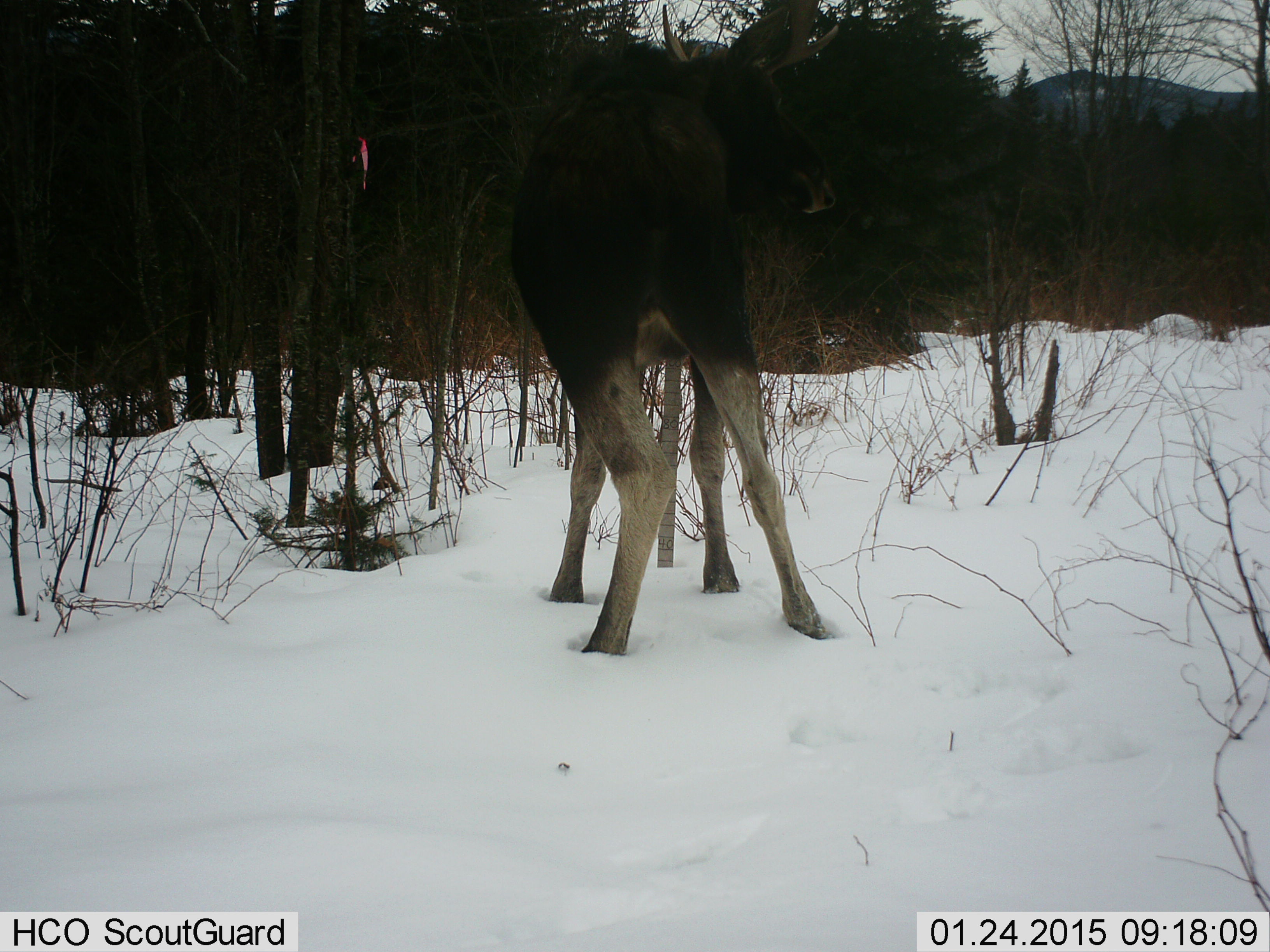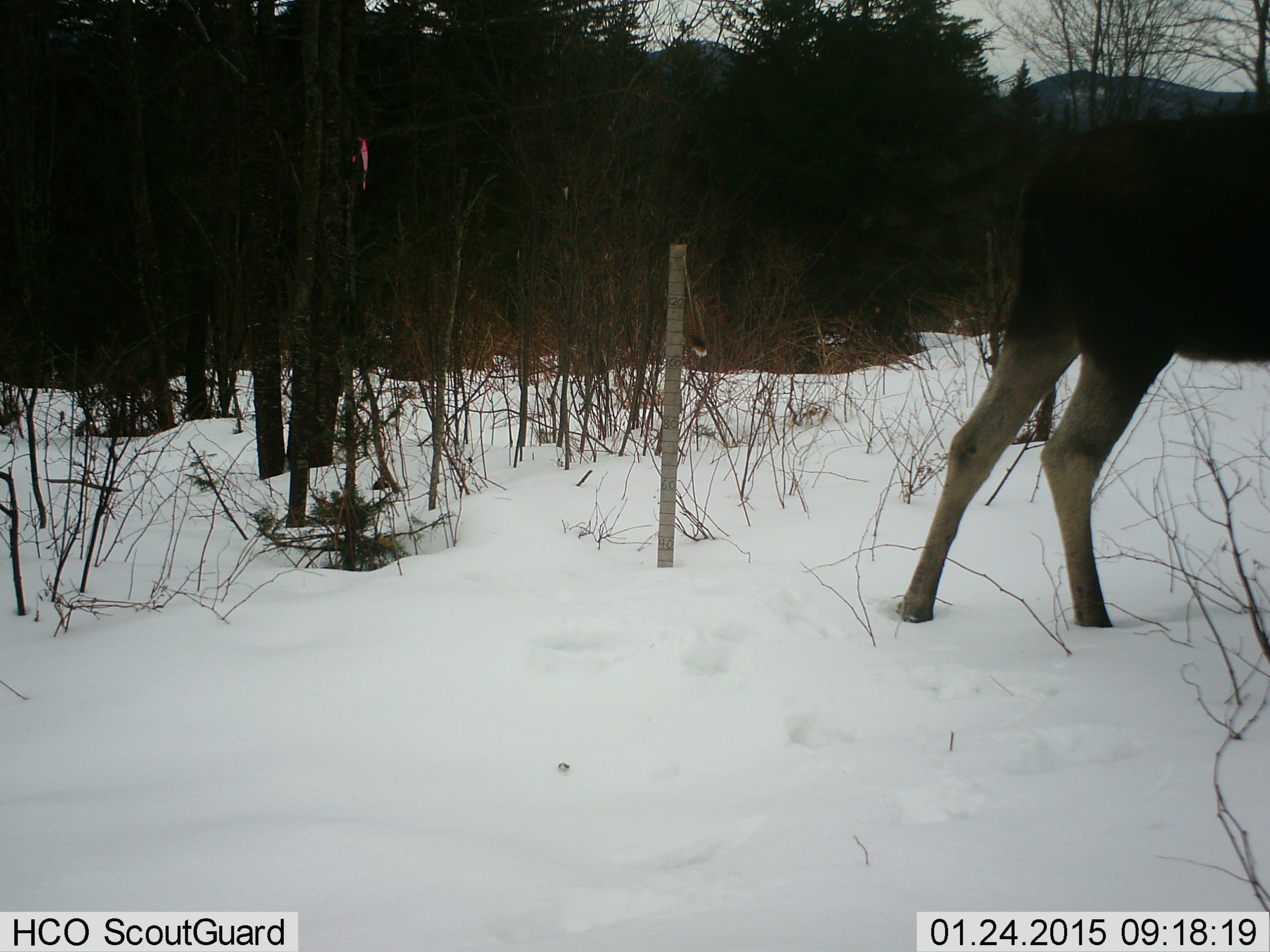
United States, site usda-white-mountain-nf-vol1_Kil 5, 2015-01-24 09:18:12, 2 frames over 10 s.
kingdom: Animalia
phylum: Chordata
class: Mammalia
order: Artiodactyla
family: Cervidae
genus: Alces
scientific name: Alces alces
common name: moose